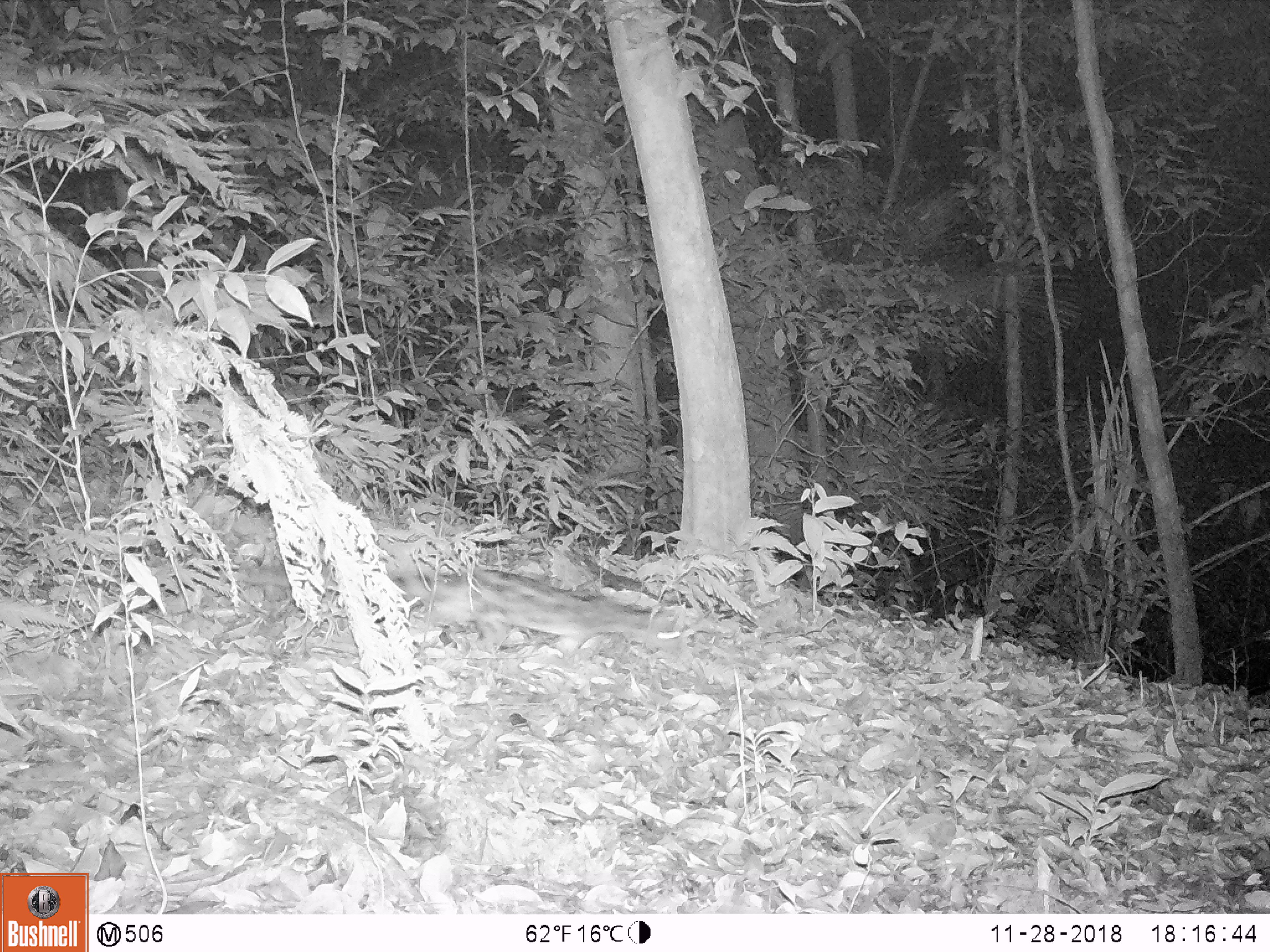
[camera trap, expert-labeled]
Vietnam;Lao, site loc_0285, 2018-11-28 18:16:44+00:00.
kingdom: Animalia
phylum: Chordata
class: Mammalia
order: Carnivora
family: Prionodontidae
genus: Prionodon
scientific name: Prionodon pardicolor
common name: spotted linsang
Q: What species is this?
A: Spotted linsang (Prionodon pardicolor).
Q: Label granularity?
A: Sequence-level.